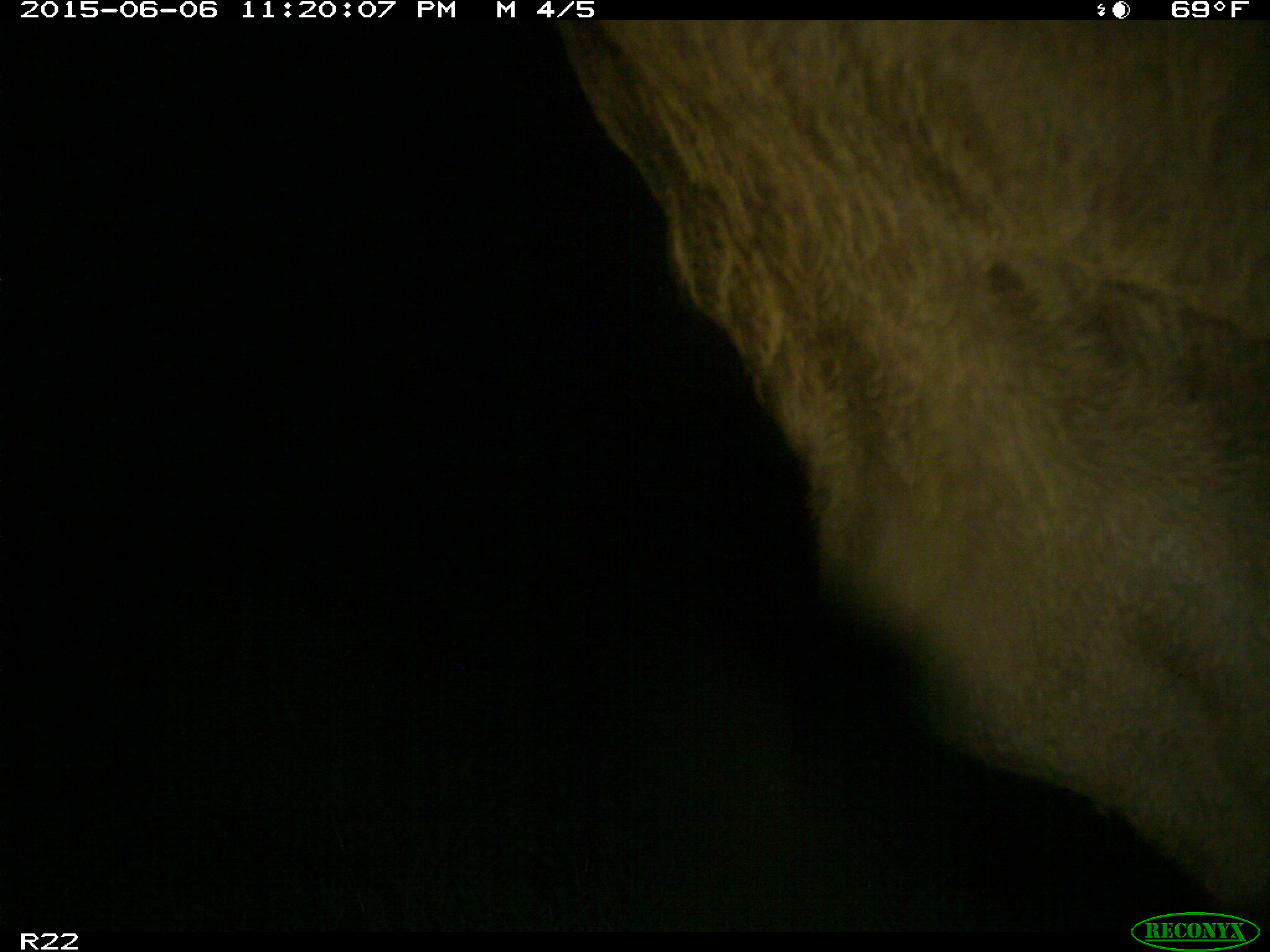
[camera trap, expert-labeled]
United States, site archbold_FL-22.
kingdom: Animalia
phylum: Chordata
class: Mammalia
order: Artiodactyla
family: Bovidae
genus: Bos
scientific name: Bos taurus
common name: domestic cow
Bos taurus (domestic cow).